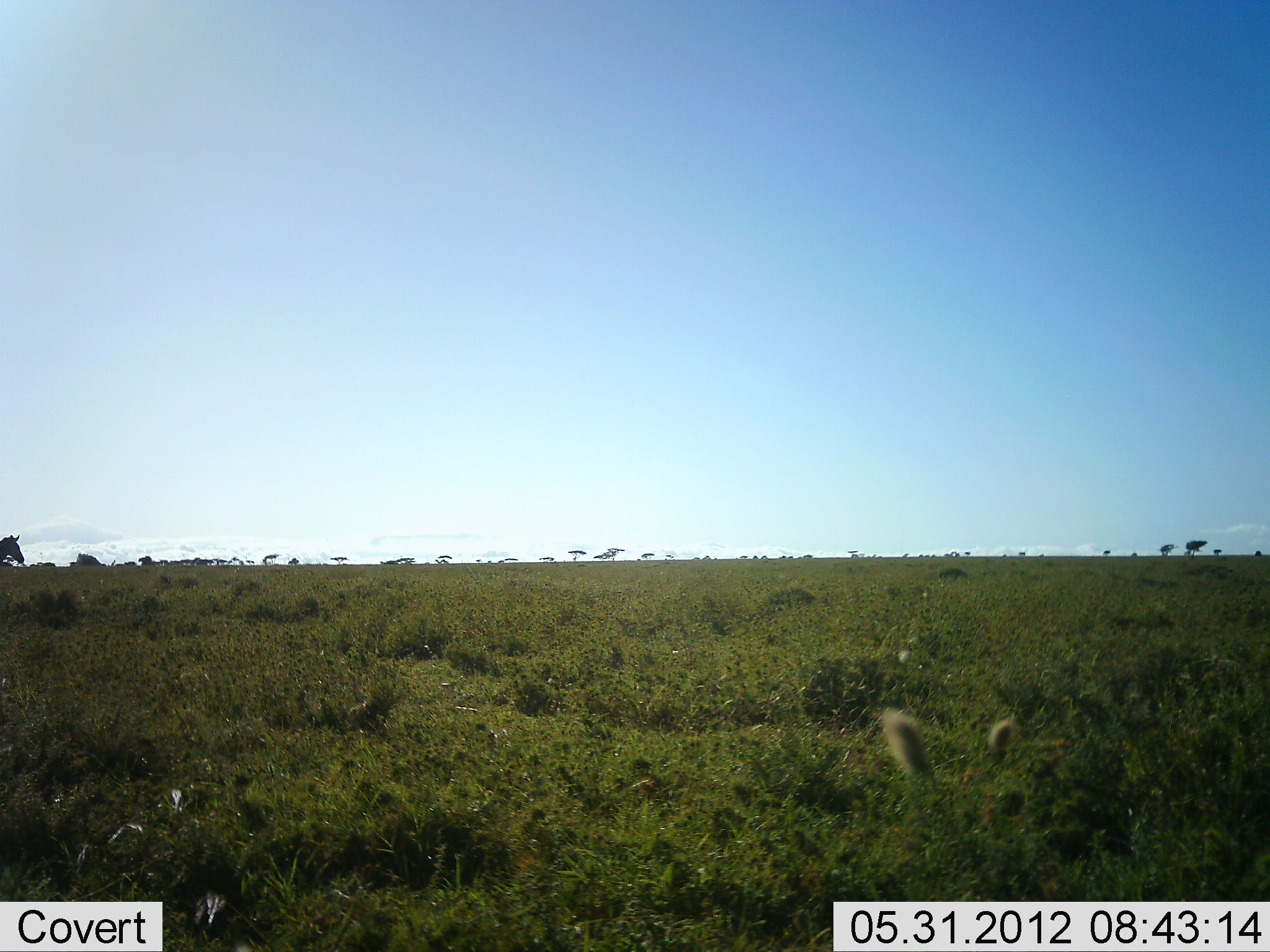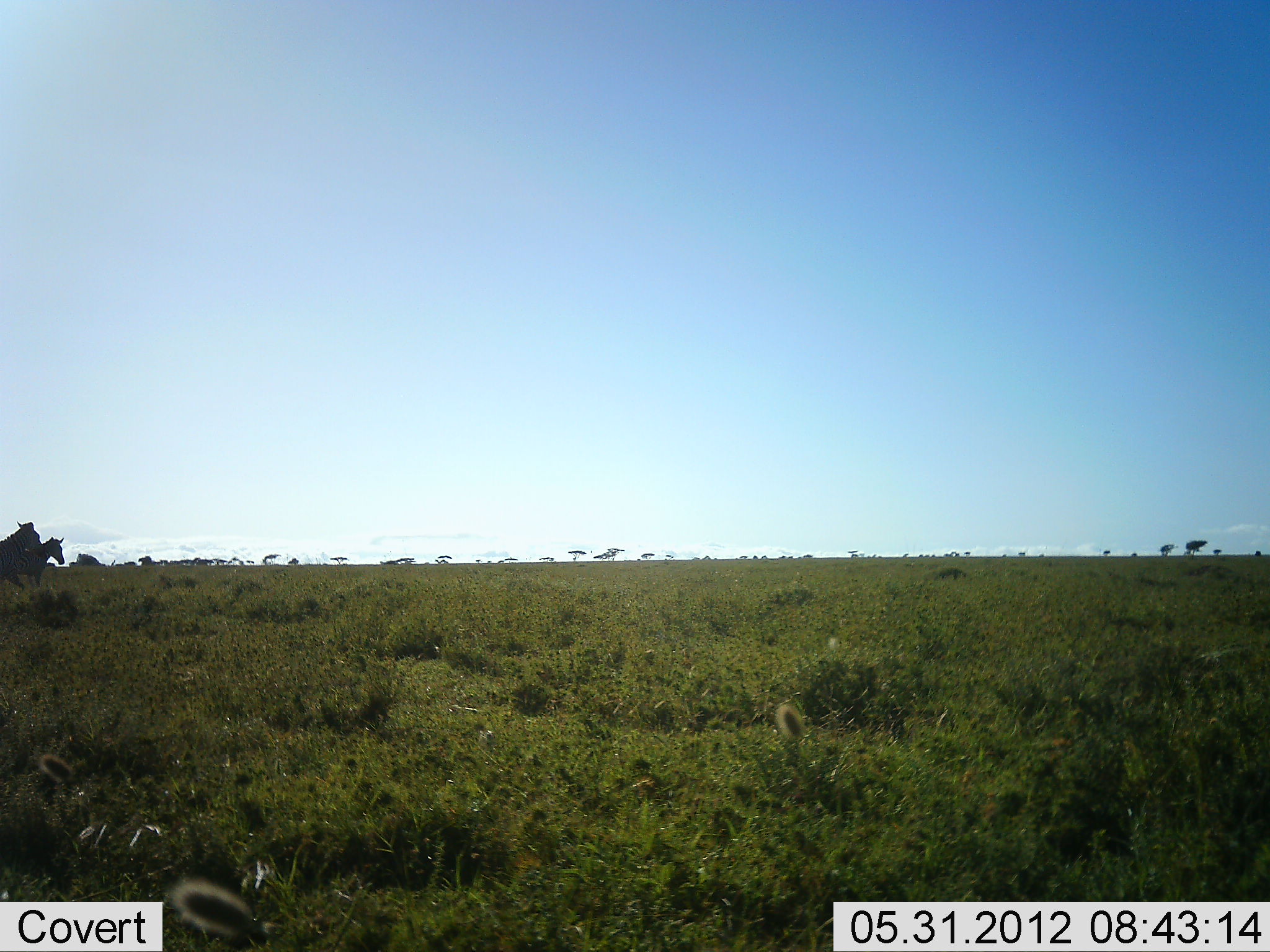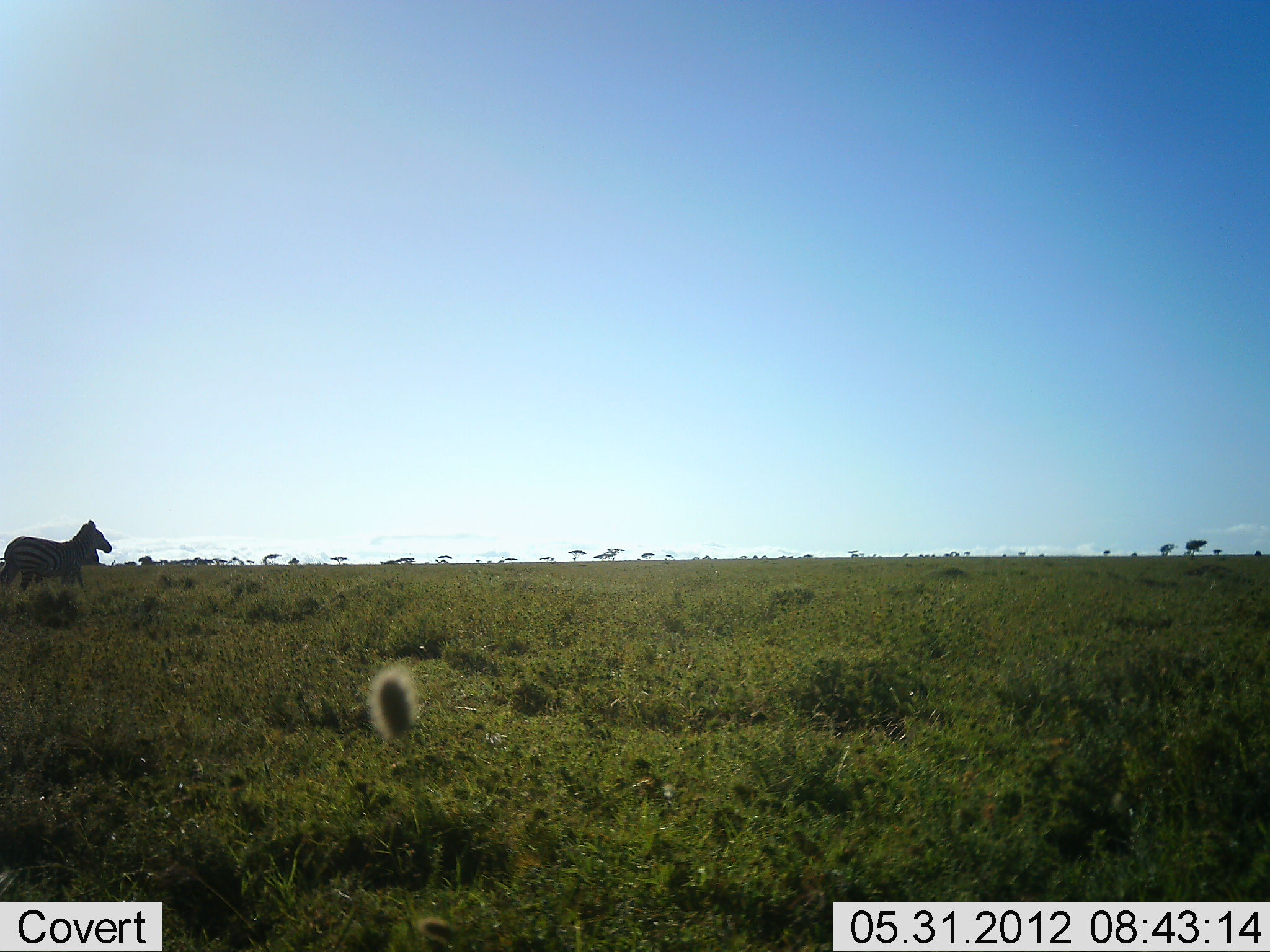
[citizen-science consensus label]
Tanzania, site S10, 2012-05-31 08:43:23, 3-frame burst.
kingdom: Animalia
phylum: Chordata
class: Mammalia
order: Perissodactyla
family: Equidae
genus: Equus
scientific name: Equus quagga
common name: plains zebra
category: zebra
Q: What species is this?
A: Zebra (plains zebra) (Equus quagga).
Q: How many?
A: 2.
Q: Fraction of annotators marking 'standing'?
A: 0%.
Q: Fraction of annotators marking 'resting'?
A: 0%.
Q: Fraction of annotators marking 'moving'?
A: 100%.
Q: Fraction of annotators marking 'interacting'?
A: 0%.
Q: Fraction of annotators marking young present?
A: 0%.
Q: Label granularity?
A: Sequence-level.